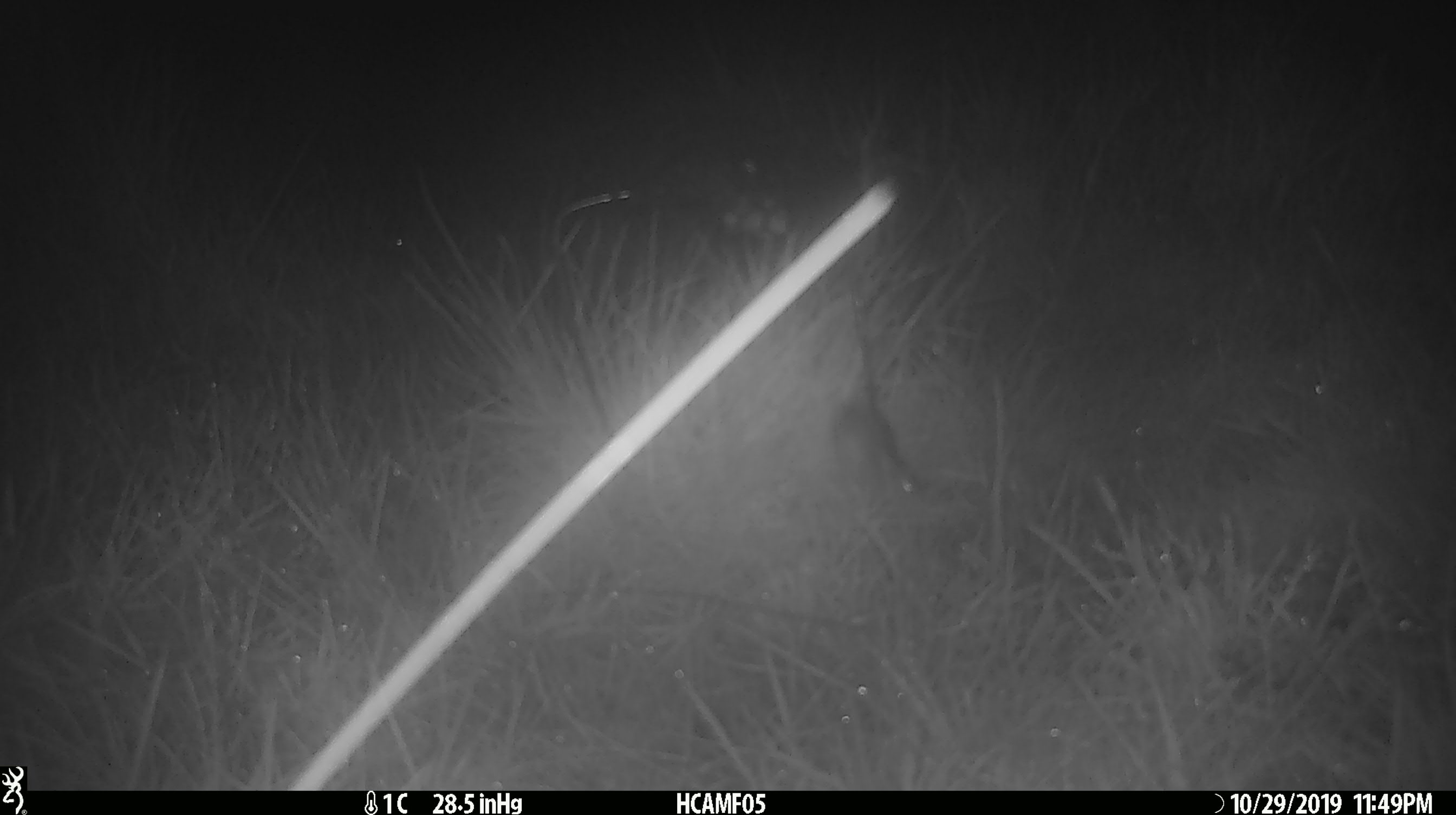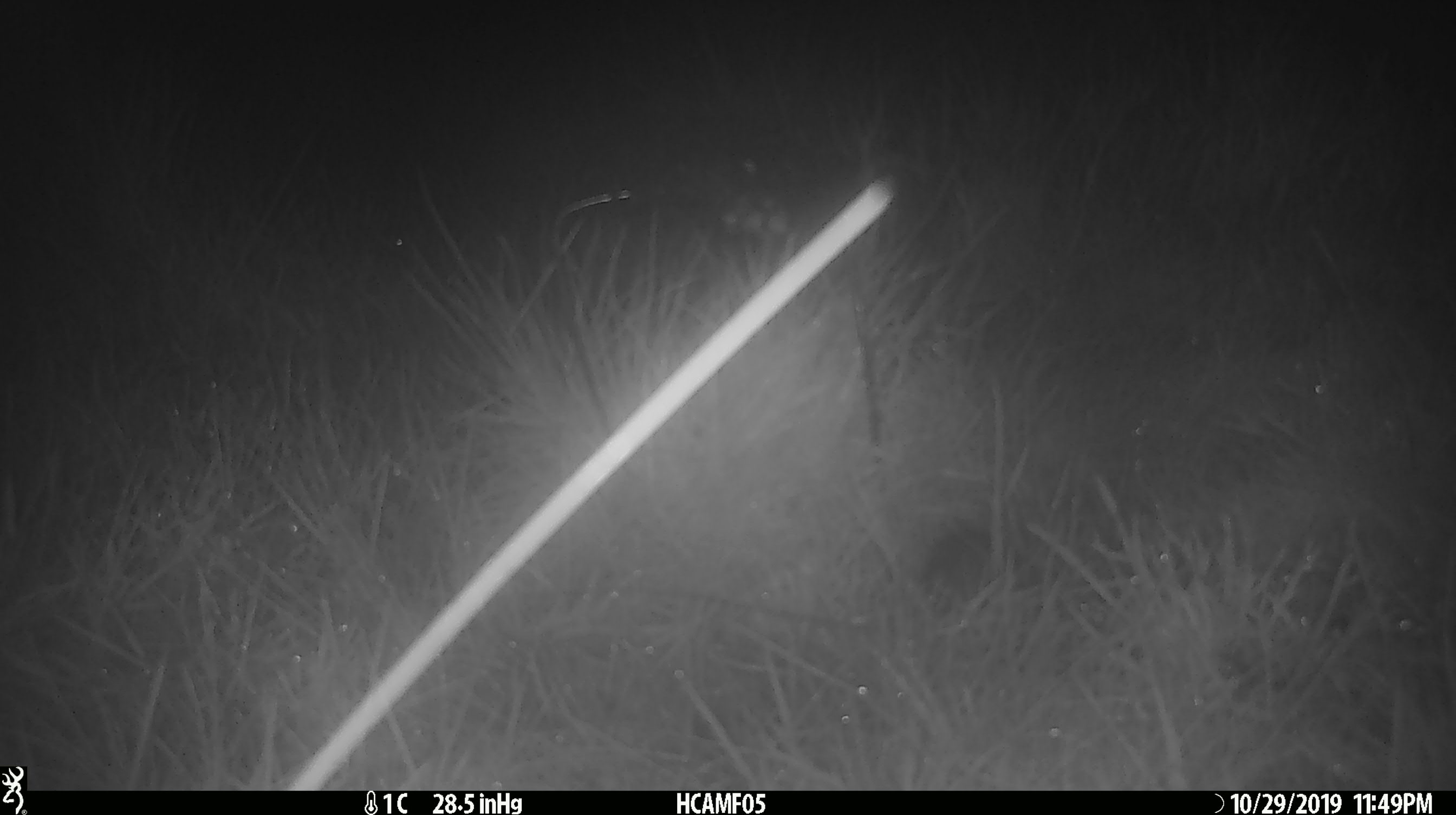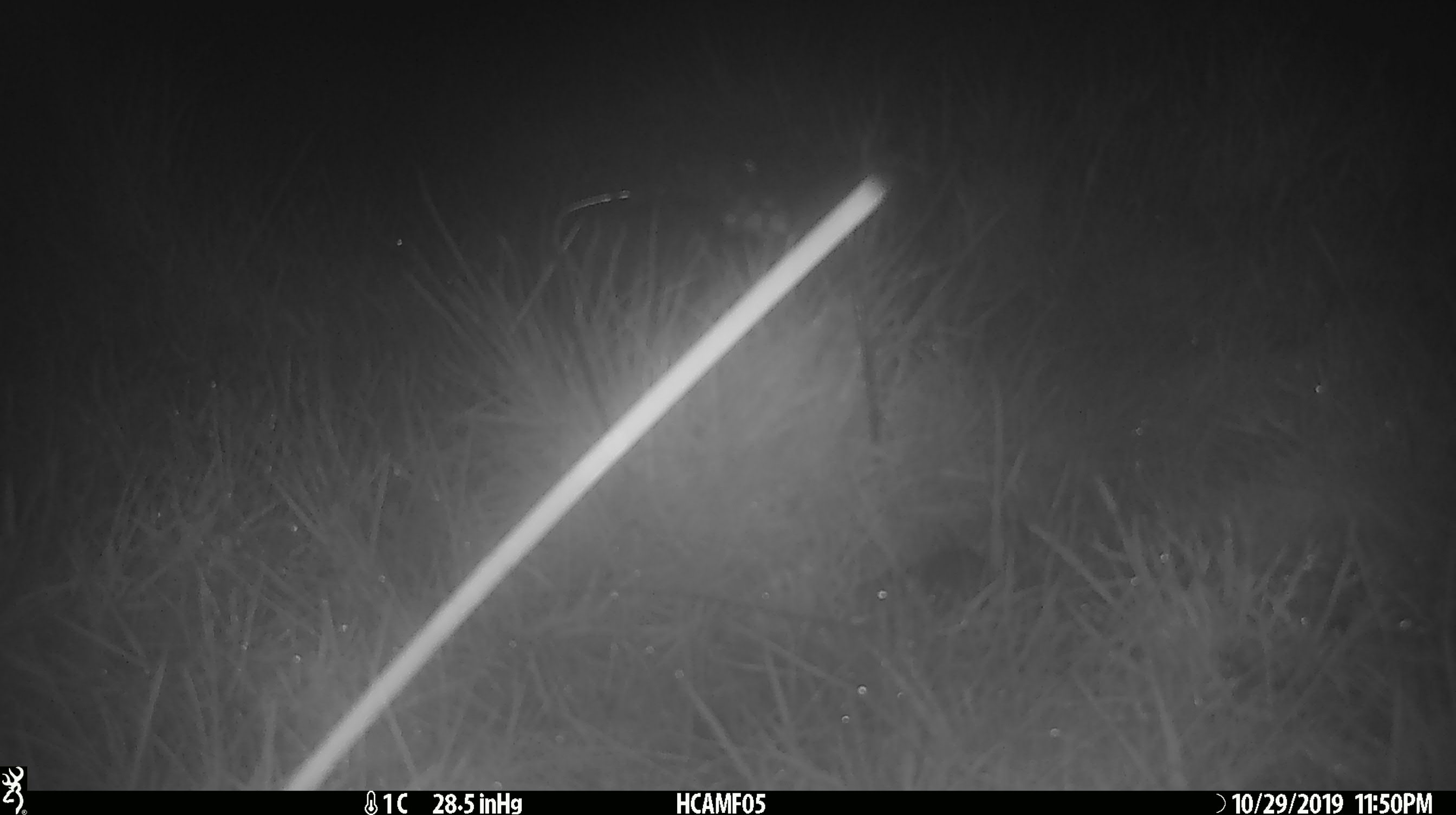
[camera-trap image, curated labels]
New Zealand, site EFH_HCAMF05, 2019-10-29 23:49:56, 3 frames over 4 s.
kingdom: Animalia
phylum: Chordata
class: Mammalia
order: Rodentia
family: Muridae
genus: Mus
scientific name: Mus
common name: mouse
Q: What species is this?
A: Mouse (Mus).